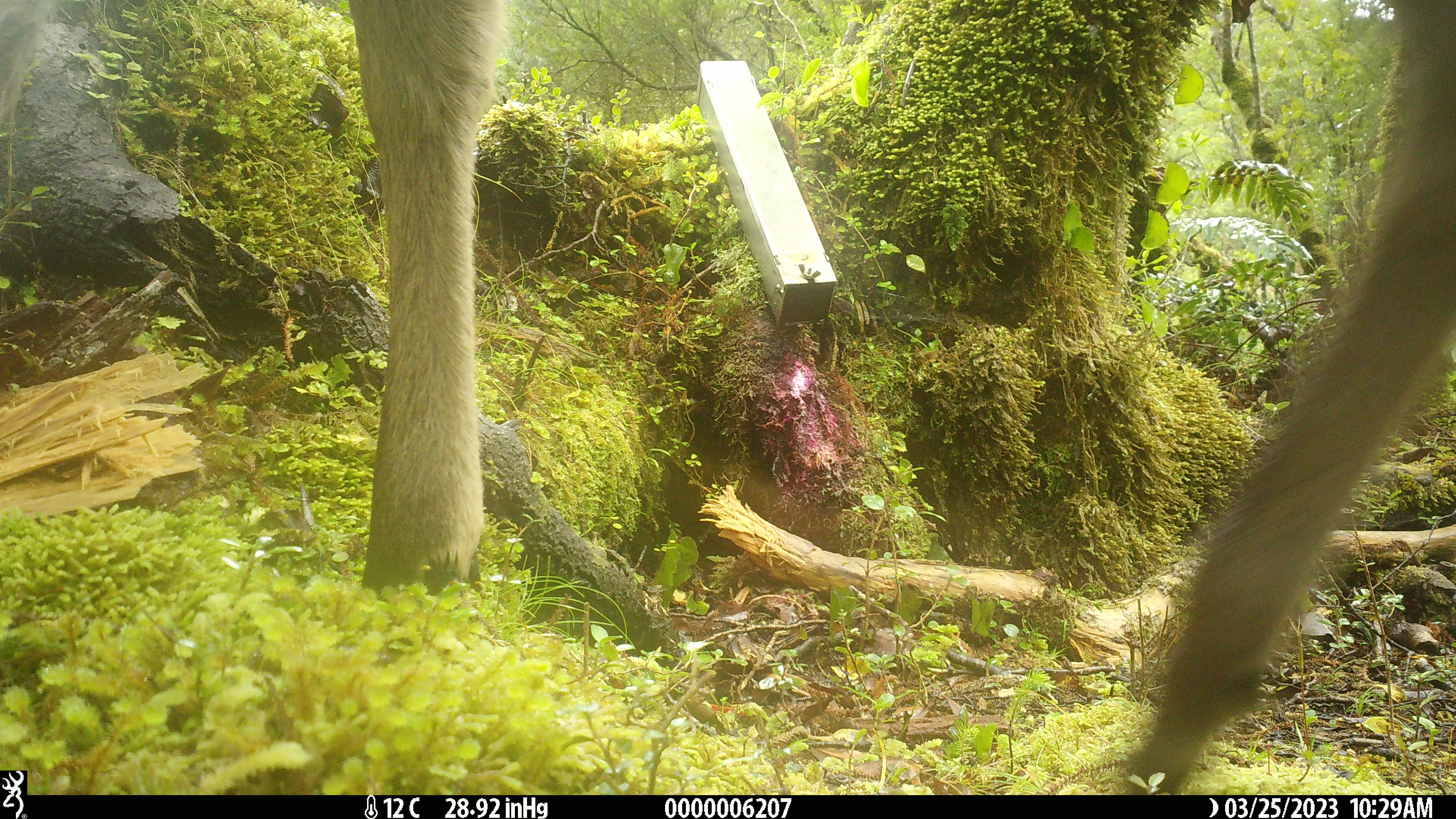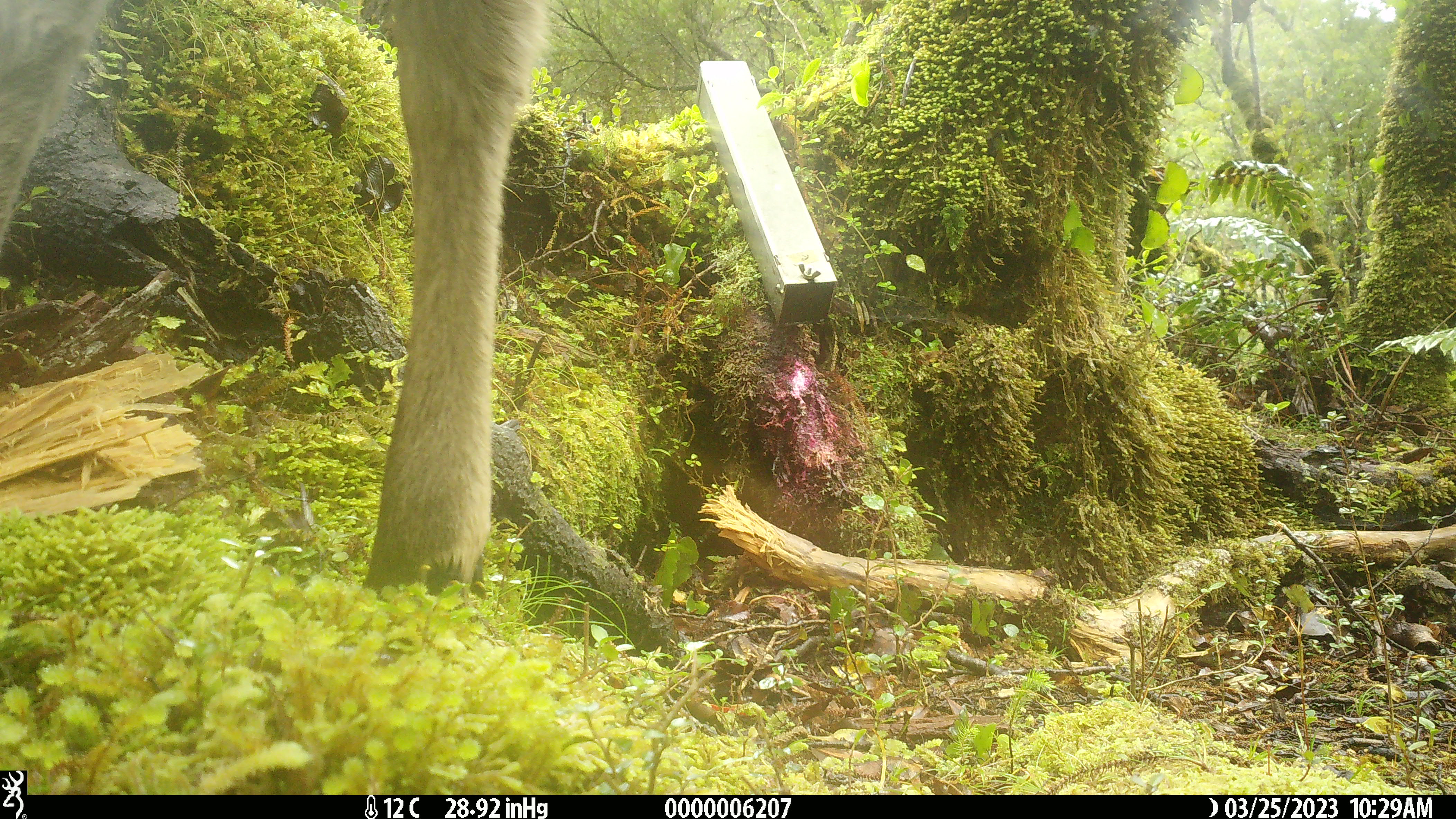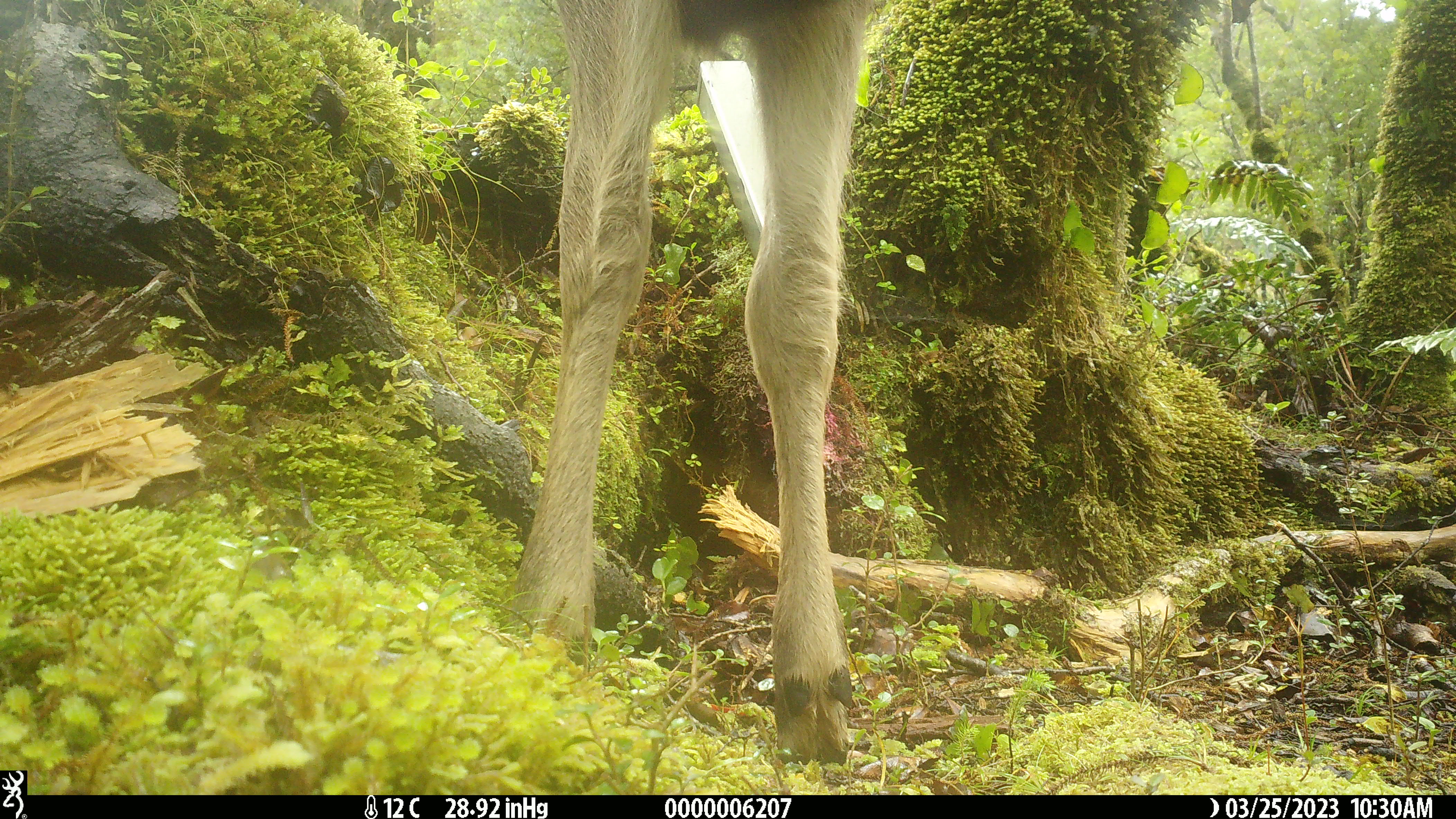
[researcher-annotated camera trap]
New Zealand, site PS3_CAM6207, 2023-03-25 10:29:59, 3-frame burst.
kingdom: Animalia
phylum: Chordata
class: Mammalia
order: Artiodactyla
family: Cervidae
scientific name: Cervidae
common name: deer